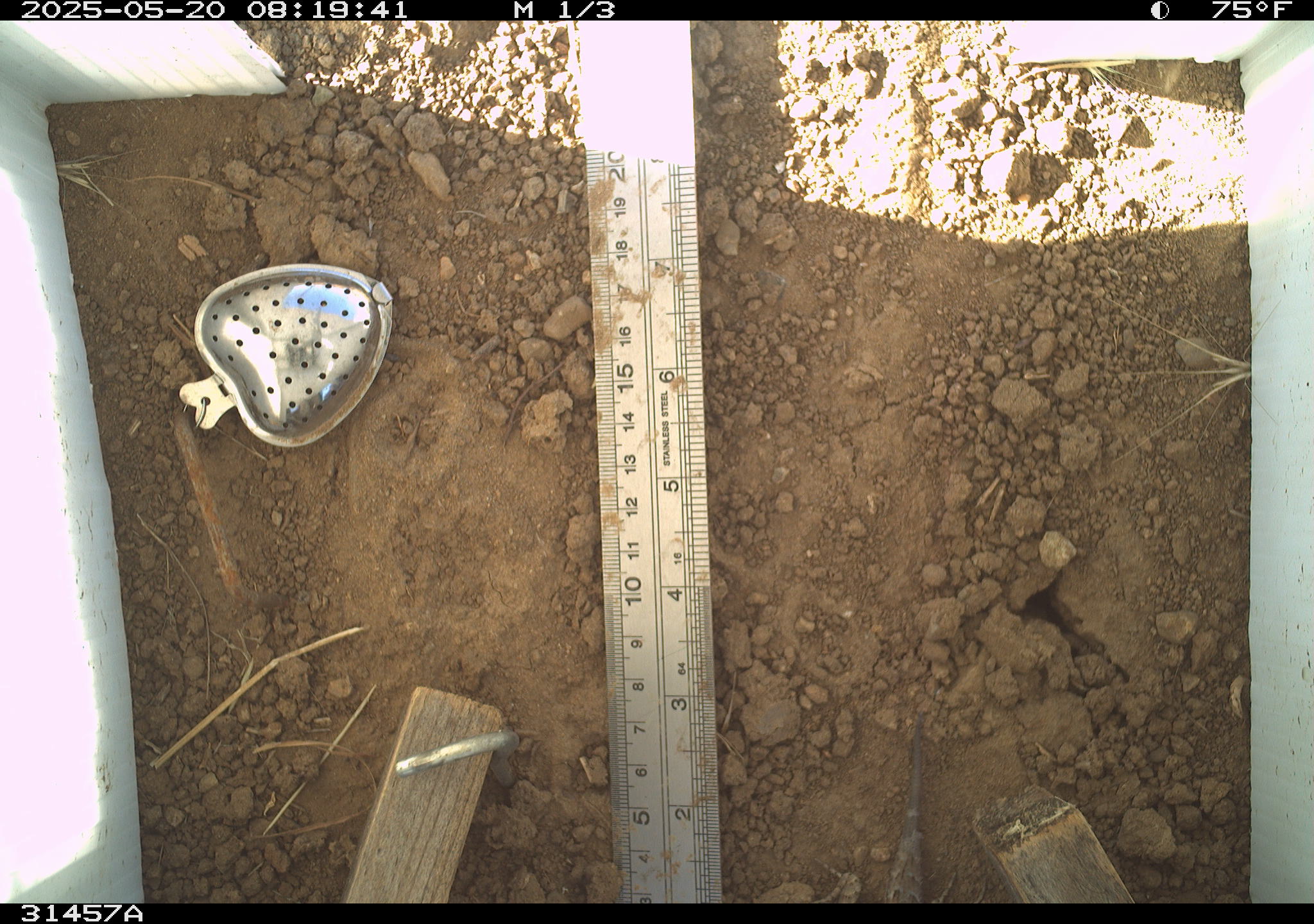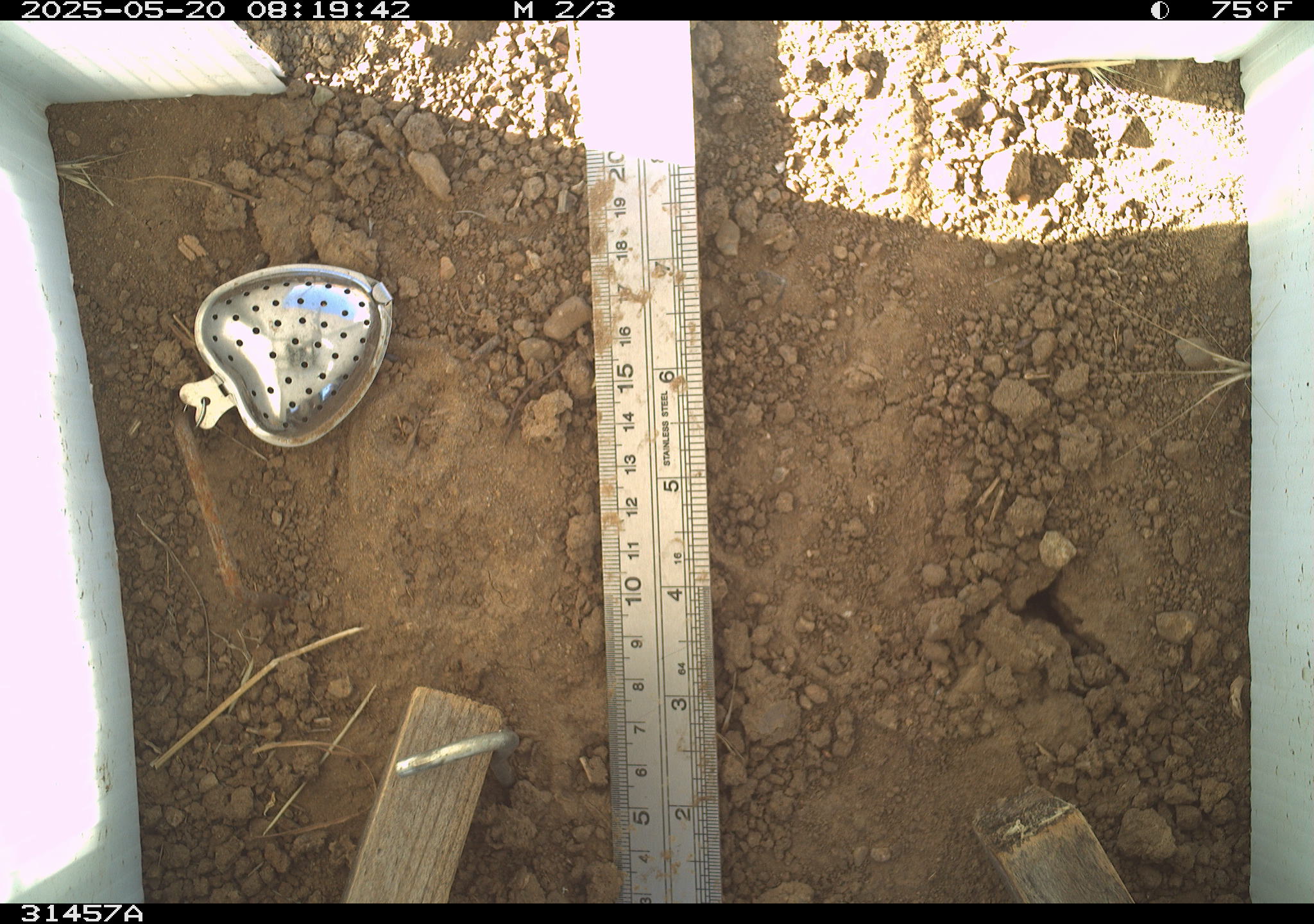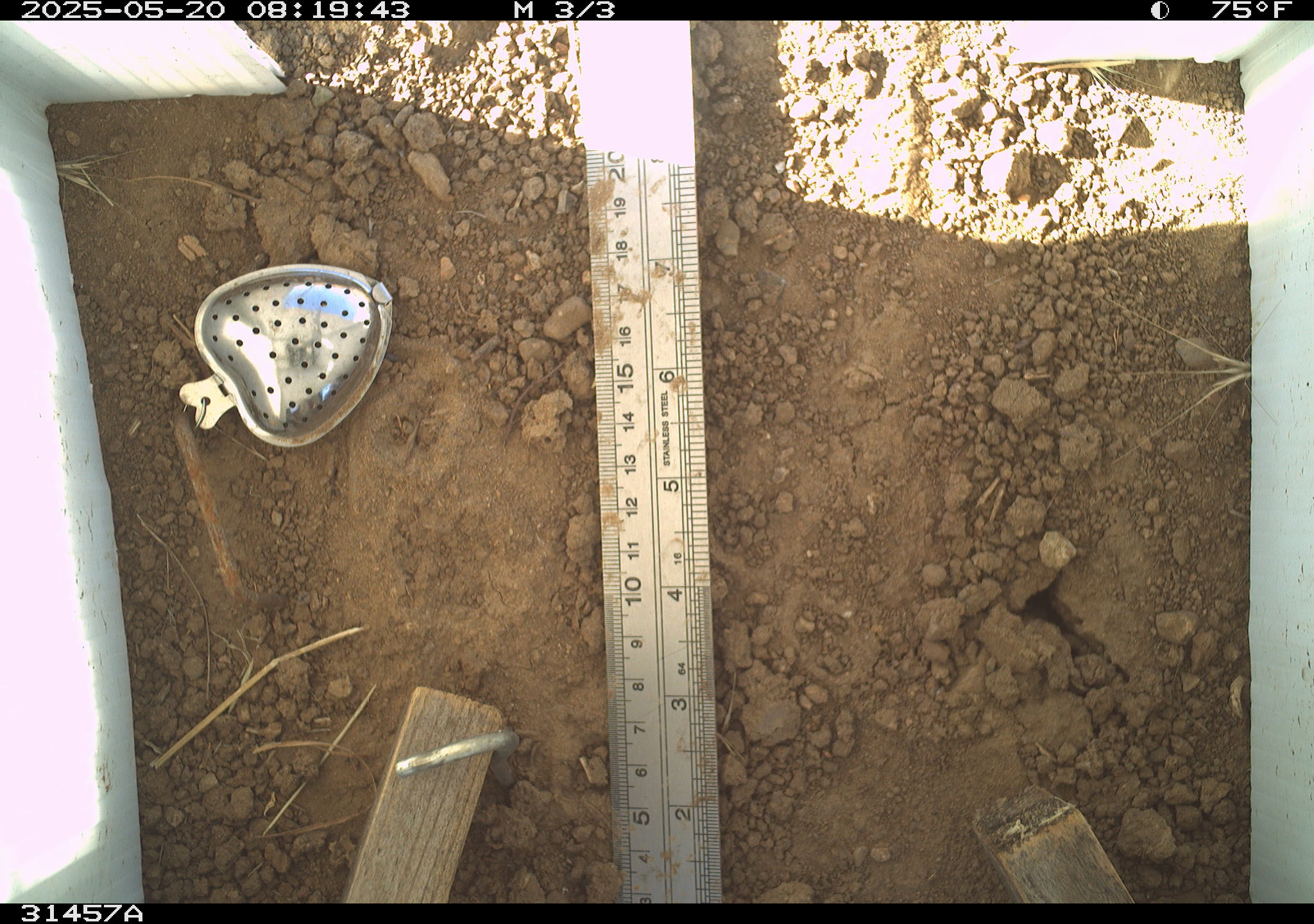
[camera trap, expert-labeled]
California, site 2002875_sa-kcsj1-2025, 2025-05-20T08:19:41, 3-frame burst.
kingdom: Animalia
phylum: Chordata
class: Reptilia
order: Squamata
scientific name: Squamata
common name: lizards and snakes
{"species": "lizards and snakes (Squamata)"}